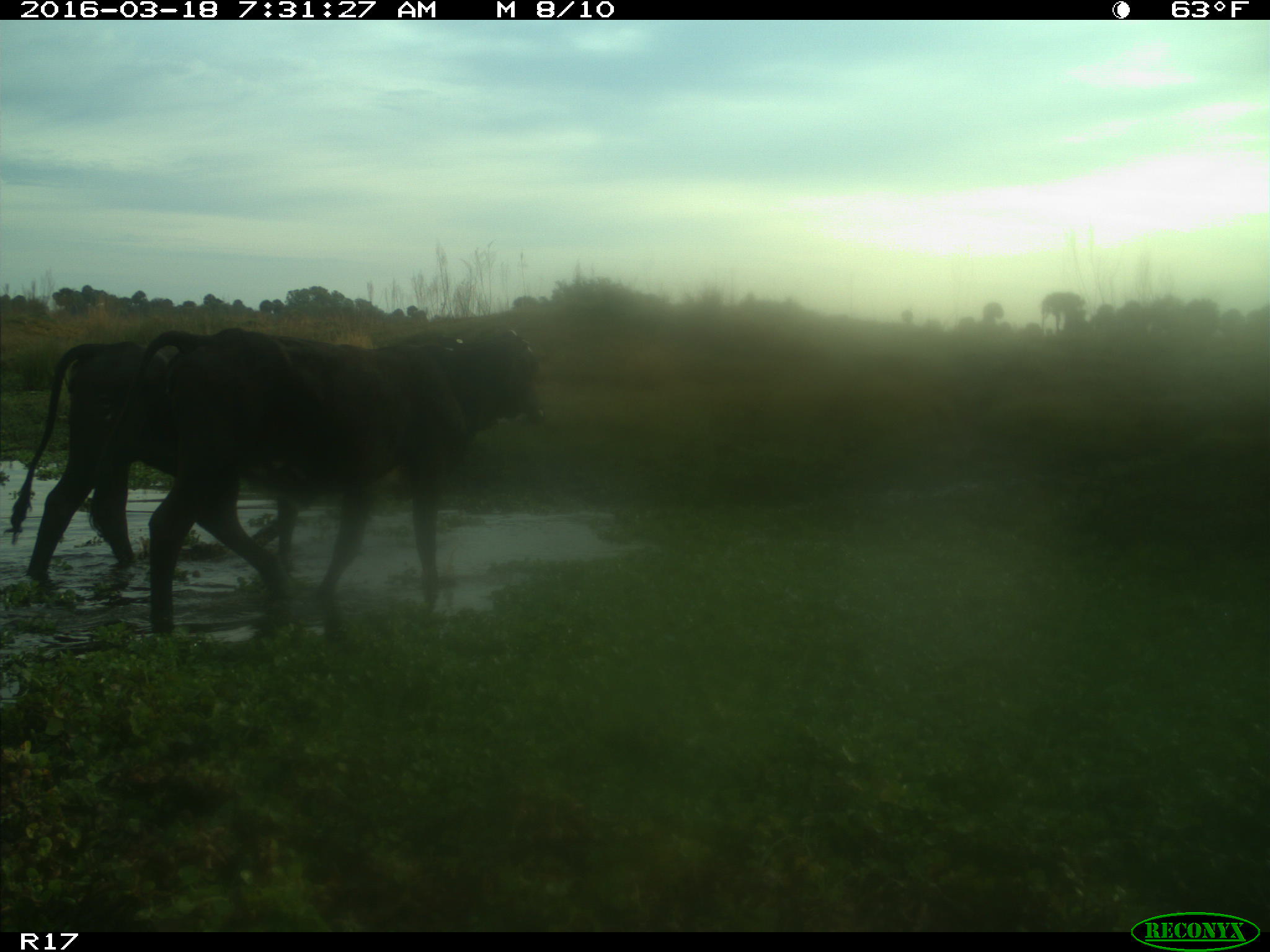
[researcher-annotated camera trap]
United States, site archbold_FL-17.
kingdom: Animalia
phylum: Chordata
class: Mammalia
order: Artiodactyla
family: Bovidae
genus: Bos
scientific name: Bos taurus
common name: domestic cow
Bos taurus (domestic cow).